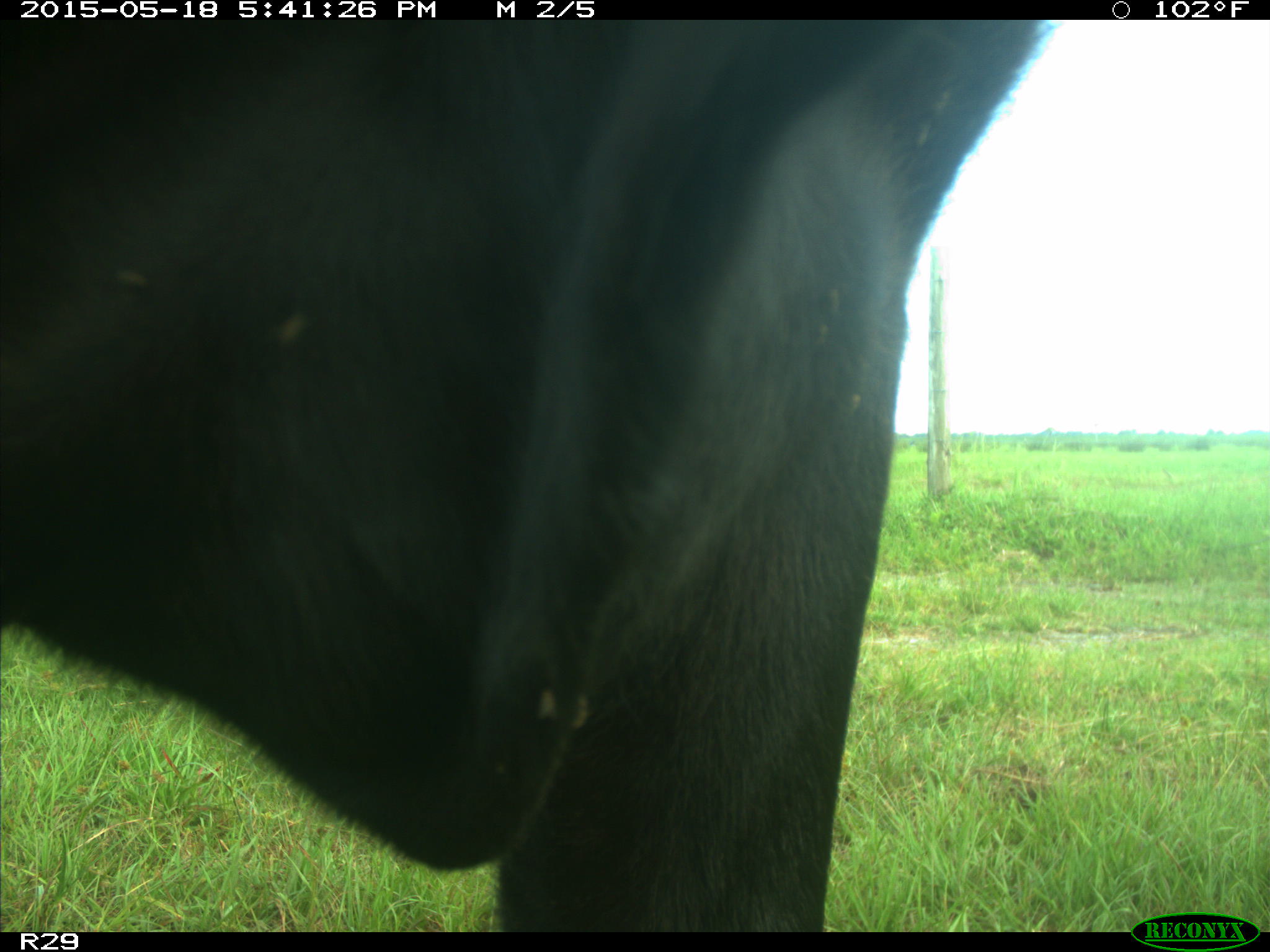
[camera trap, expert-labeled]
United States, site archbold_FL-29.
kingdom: Animalia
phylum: Chordata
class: Mammalia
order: Artiodactyla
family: Bovidae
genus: Bos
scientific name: Bos taurus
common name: domestic cow